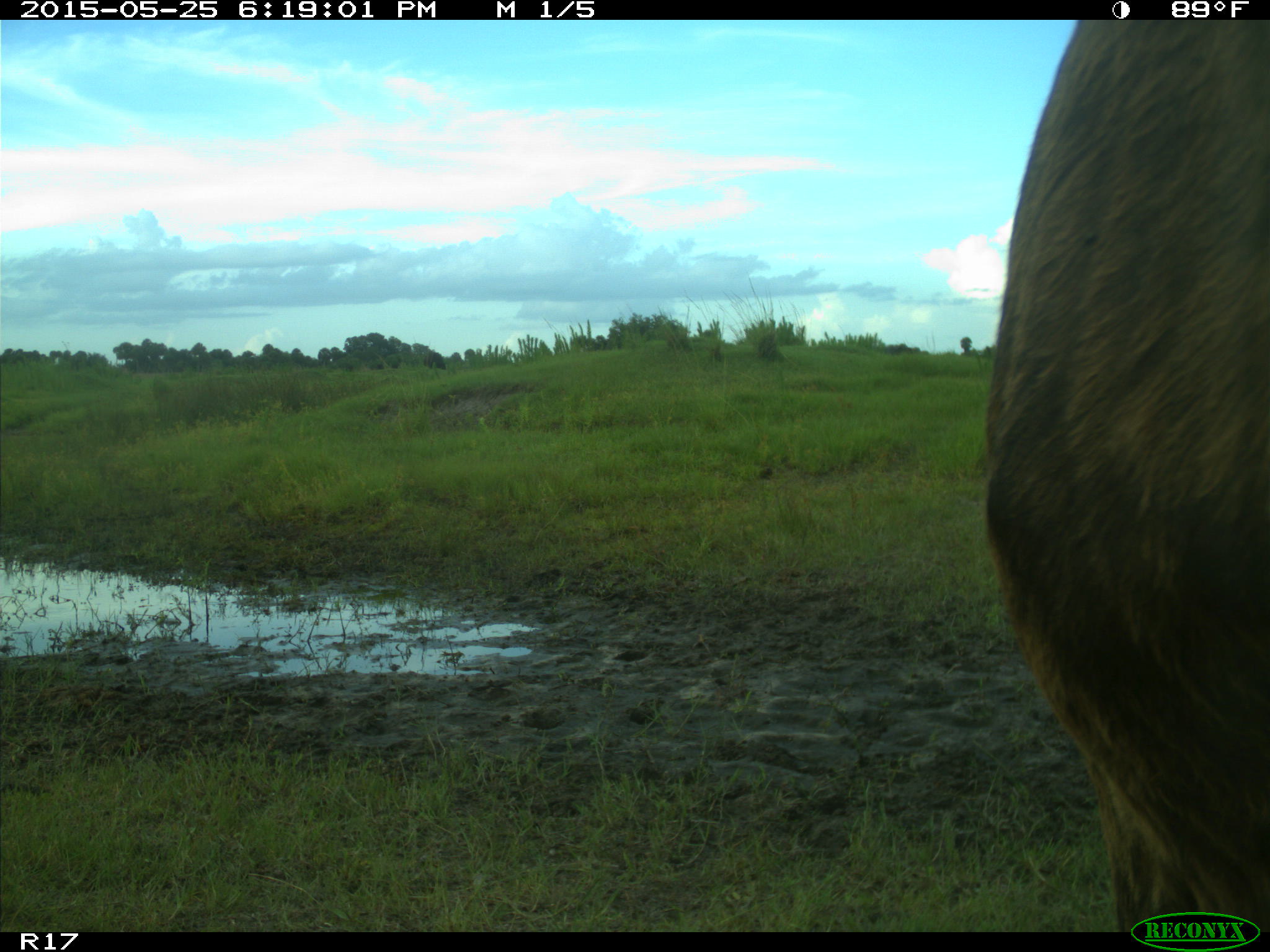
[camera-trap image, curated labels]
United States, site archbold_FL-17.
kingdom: Animalia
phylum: Chordata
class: Mammalia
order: Artiodactyla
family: Bovidae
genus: Bos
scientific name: Bos taurus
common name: domestic cow